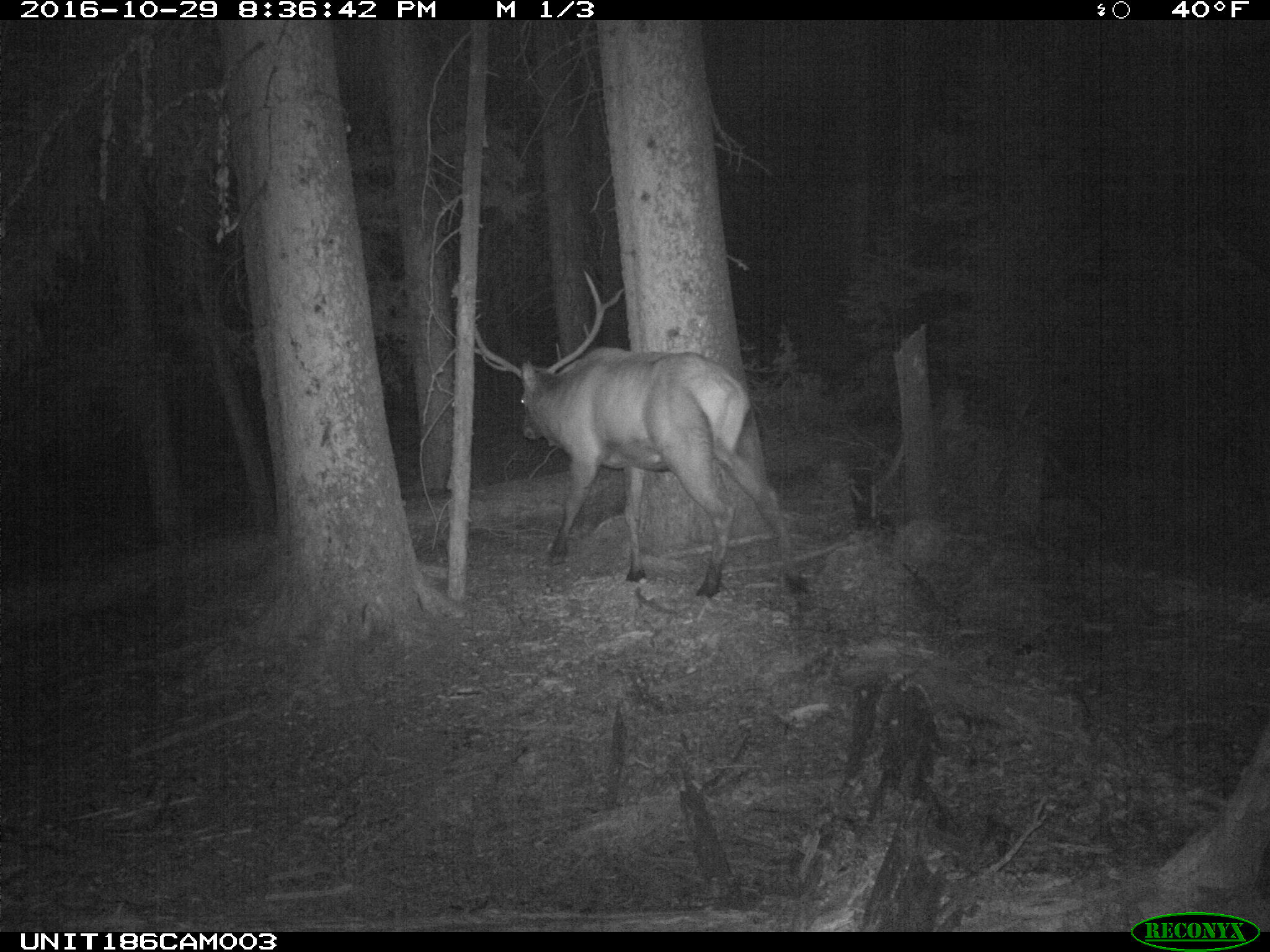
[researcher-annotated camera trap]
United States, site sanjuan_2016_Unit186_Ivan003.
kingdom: Animalia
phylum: Chordata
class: Mammalia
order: Artiodactyla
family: Cervidae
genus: Cervus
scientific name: Cervus elaphus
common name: red deer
Cervus elaphus (red deer).